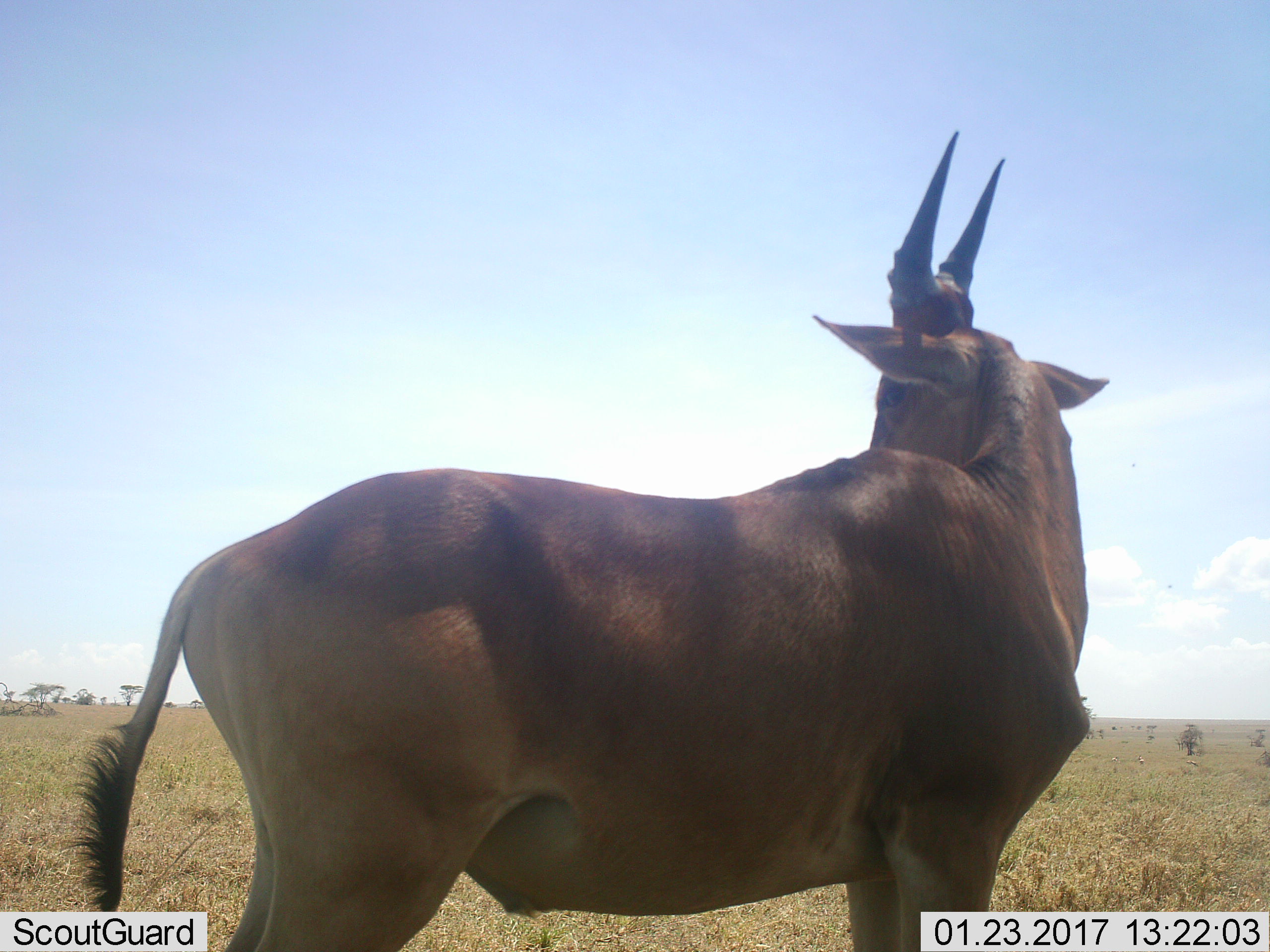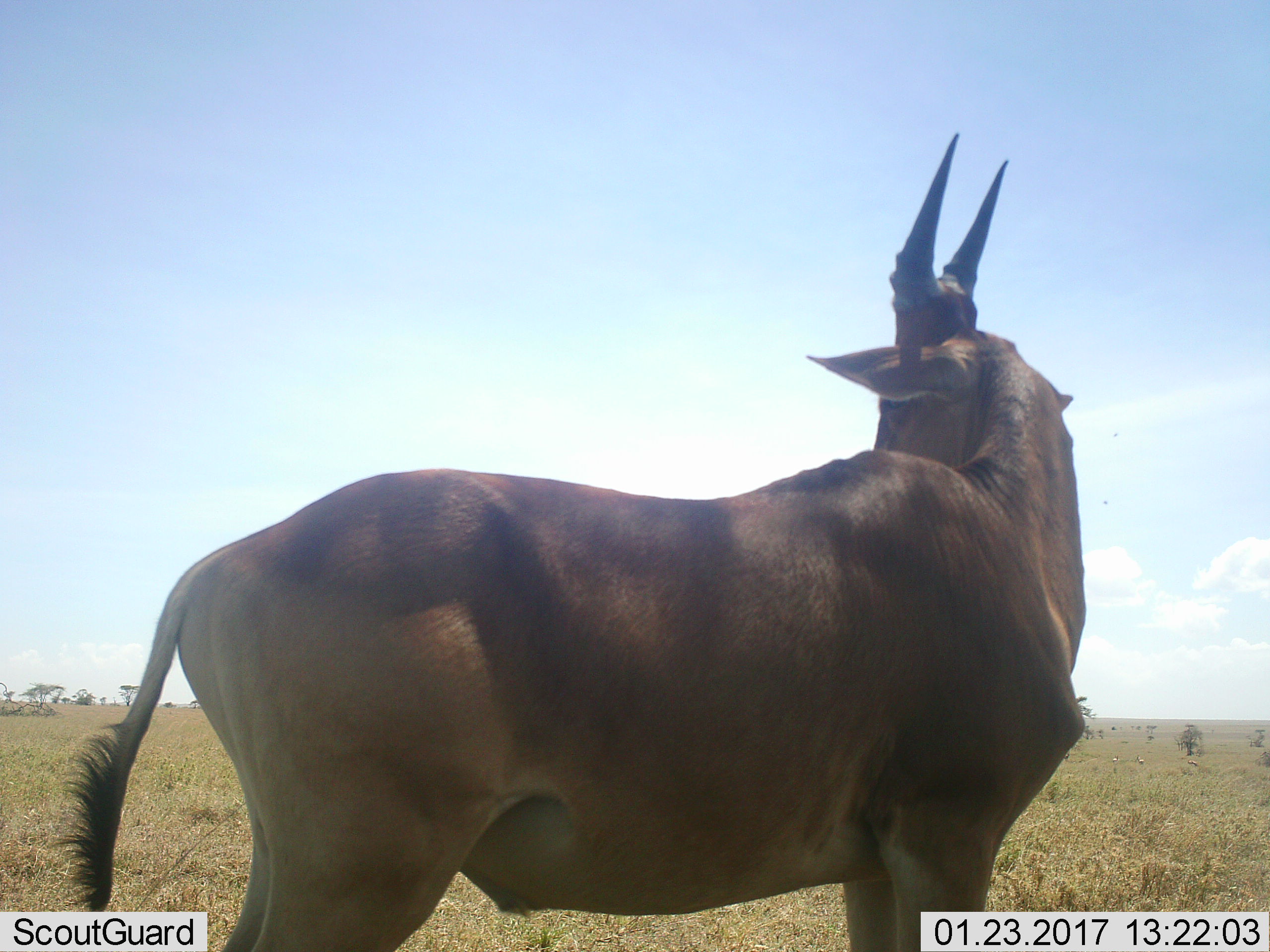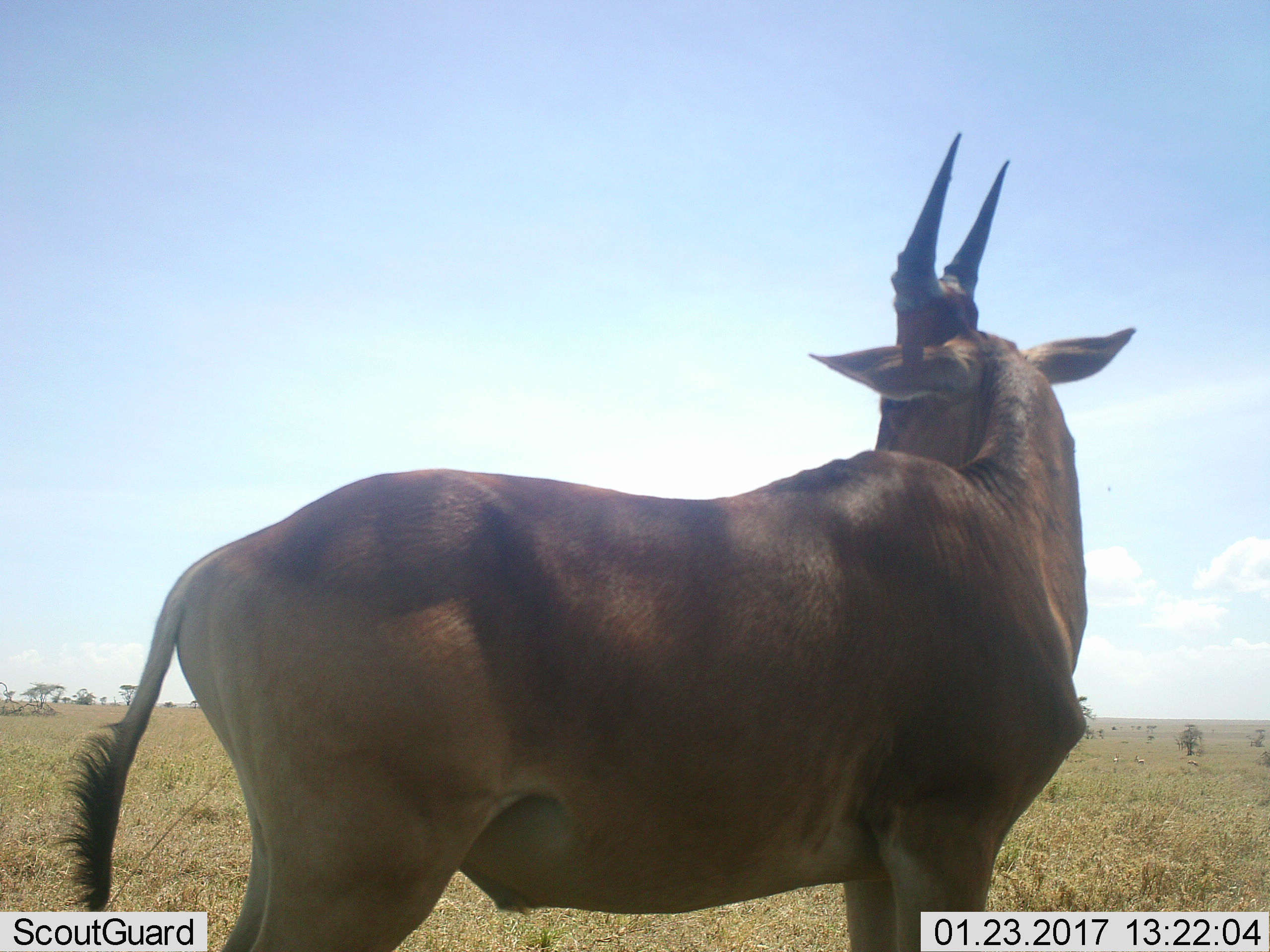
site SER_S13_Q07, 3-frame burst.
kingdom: Animalia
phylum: Chordata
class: Mammalia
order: Artiodactyla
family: Bovidae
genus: Alcelaphus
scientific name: Alcelaphus buselaphus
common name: hartebeest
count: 1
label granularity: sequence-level